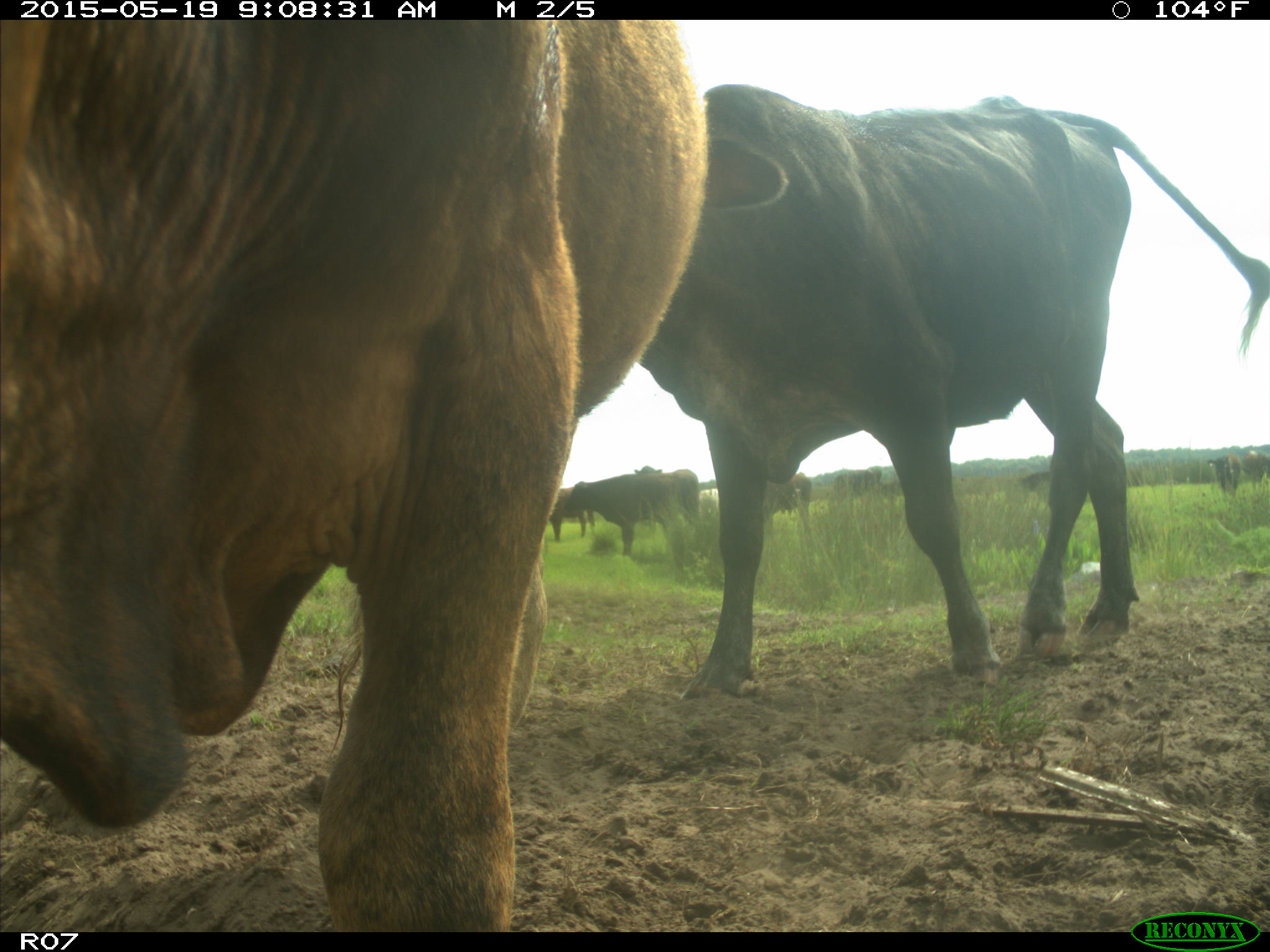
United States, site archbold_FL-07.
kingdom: Animalia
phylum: Chordata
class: Mammalia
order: Artiodactyla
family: Bovidae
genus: Bos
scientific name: Bos taurus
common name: domestic cow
Bos taurus (domestic cow).